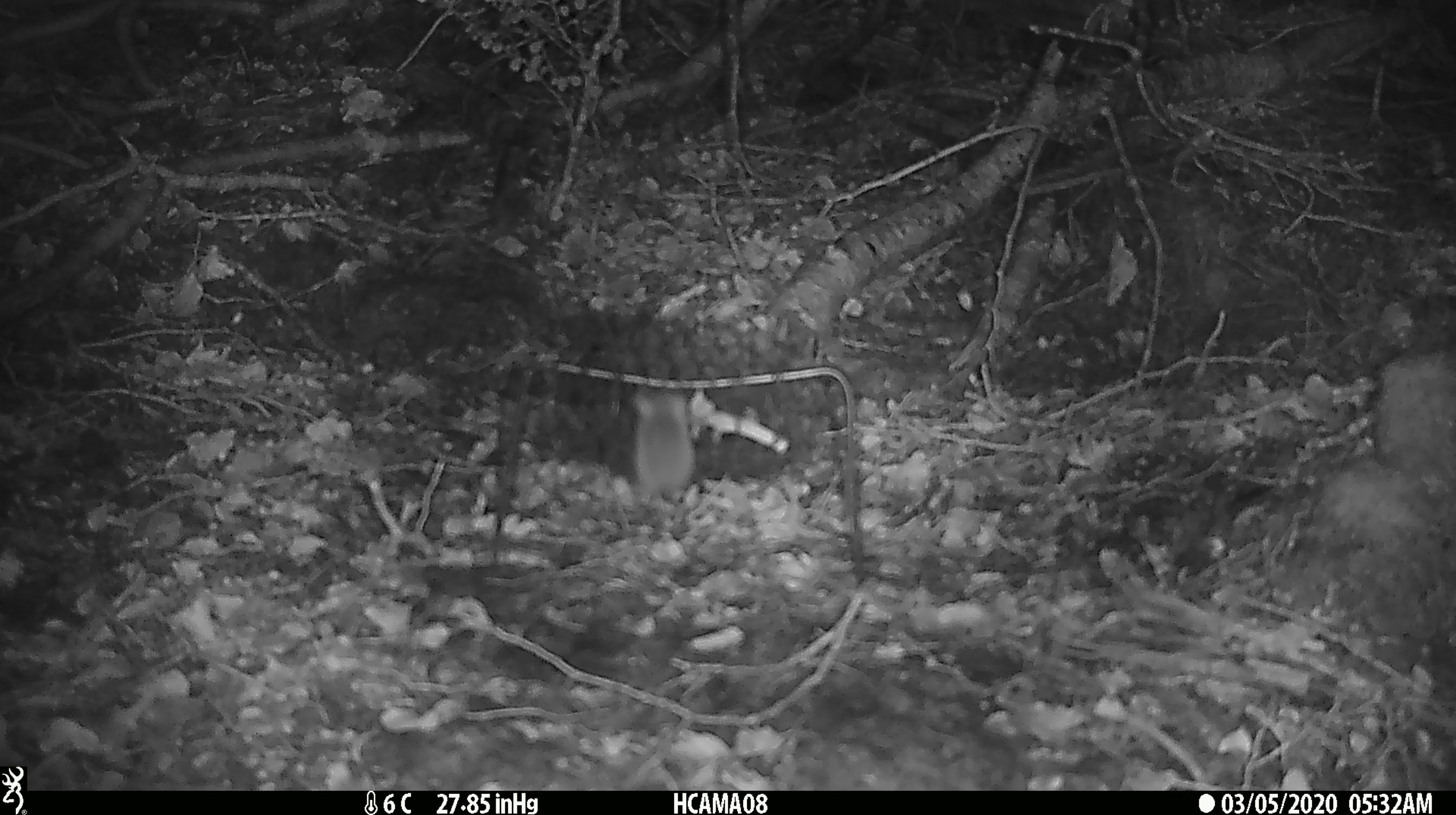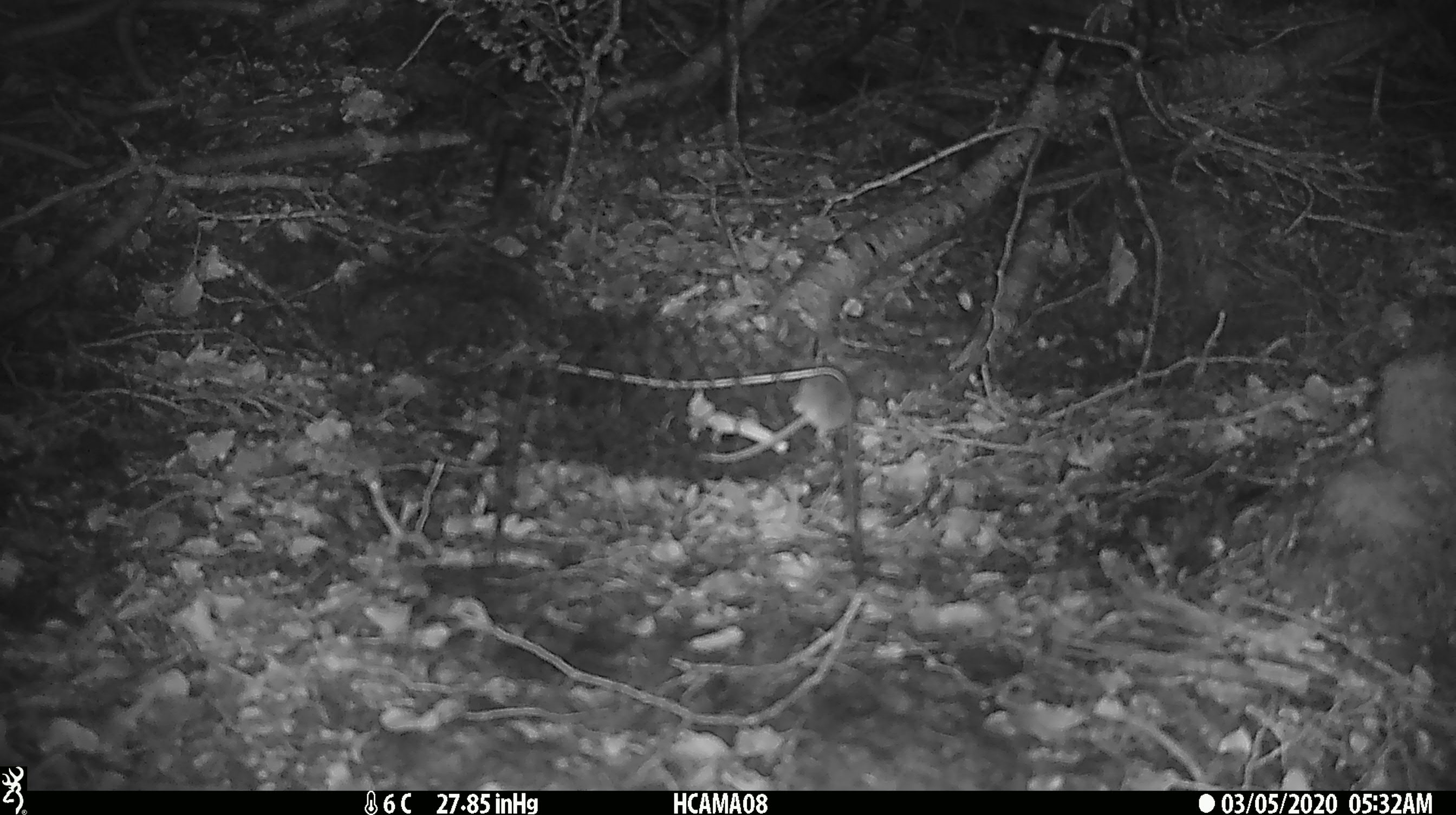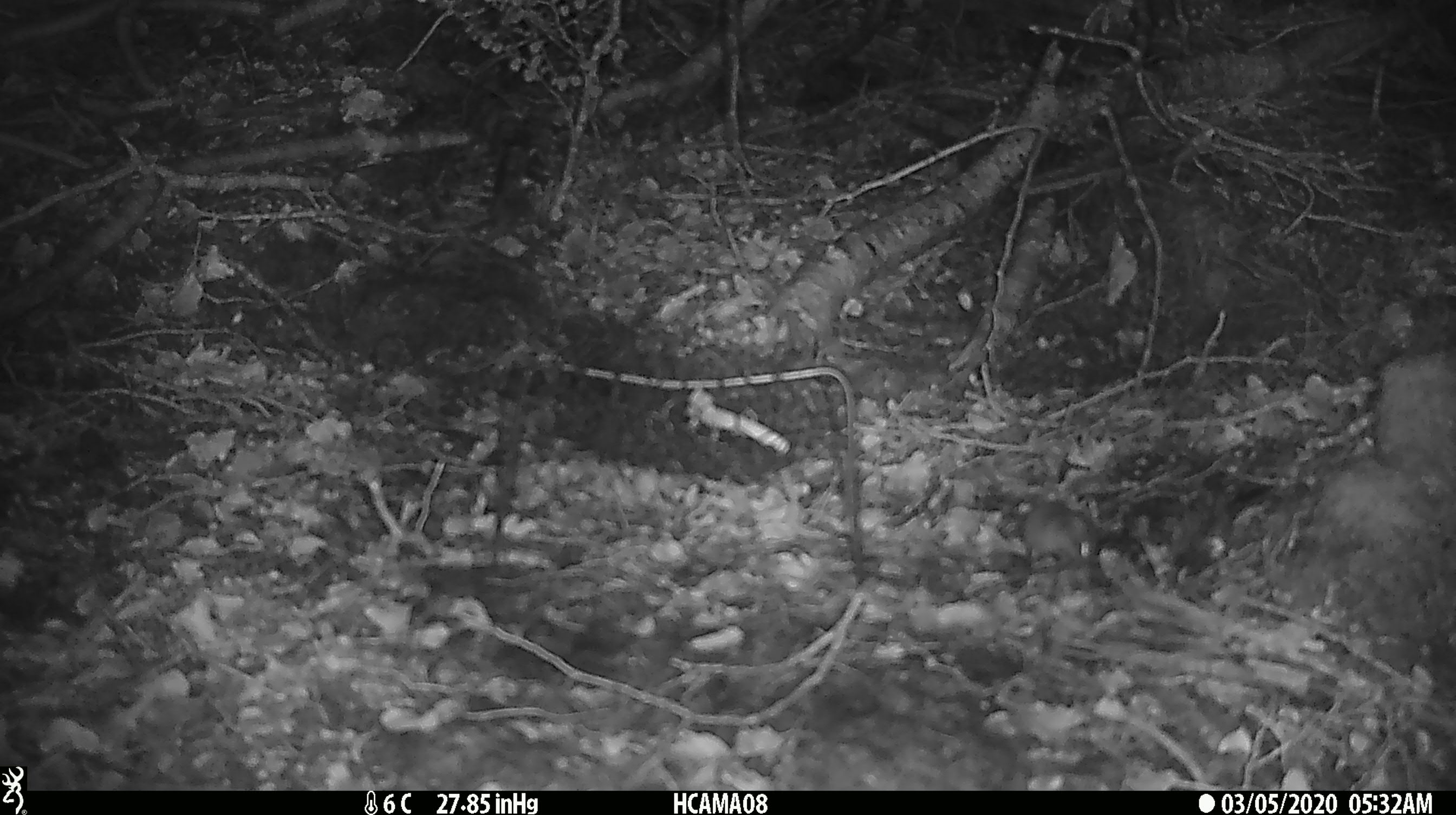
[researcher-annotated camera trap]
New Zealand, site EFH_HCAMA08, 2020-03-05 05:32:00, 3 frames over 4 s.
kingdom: Animalia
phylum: Chordata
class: Mammalia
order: Rodentia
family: Muridae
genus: Mus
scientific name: Mus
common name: mouse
Mouse (Mus).